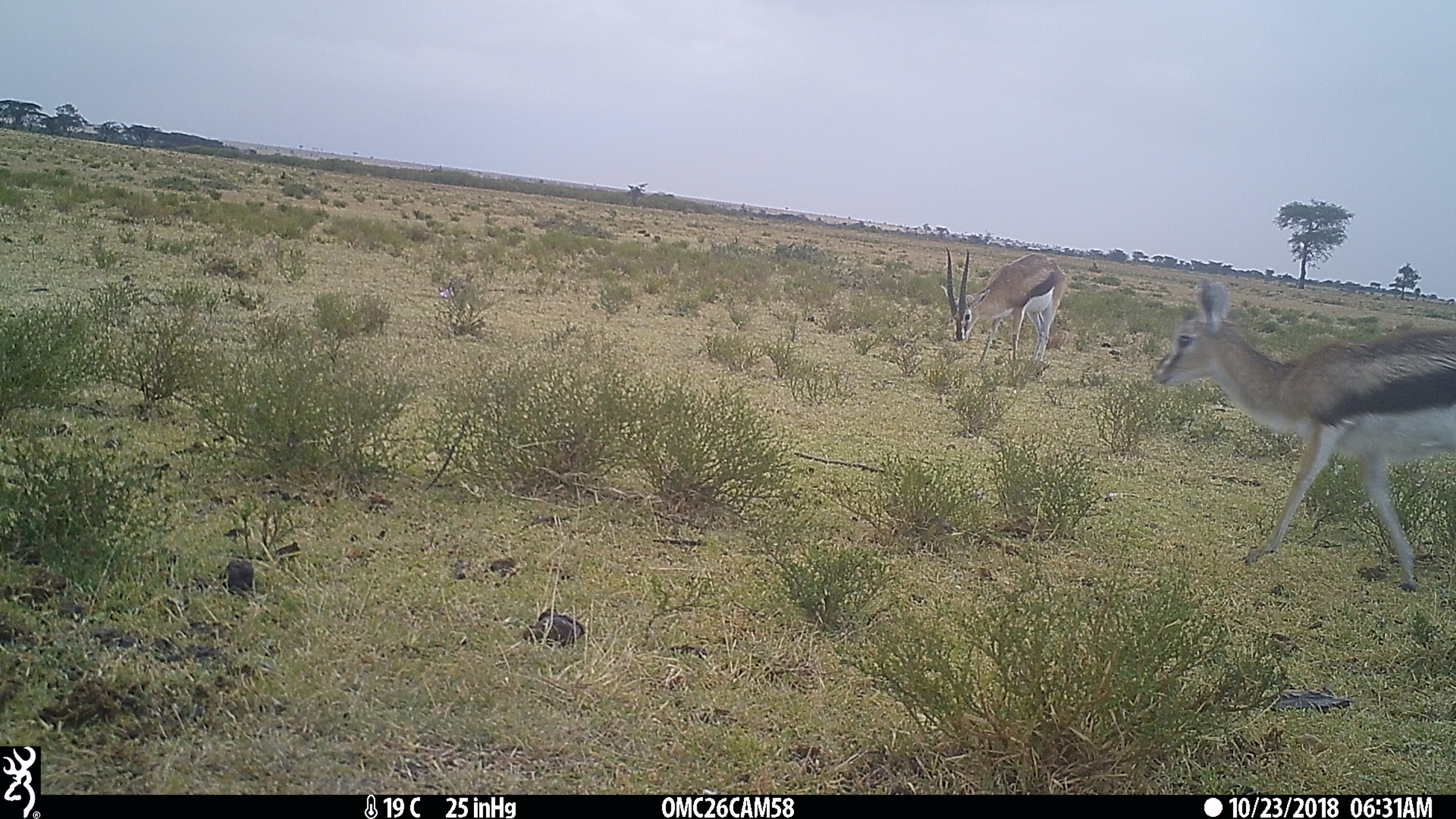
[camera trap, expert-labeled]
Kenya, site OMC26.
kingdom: Animalia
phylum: Chordata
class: Mammalia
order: Artiodactyla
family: Bovidae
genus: Eudorcas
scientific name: Eudorcas thomsonii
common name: thomon's gazelle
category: gazelle thomsons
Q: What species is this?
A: Gazelle thomsons (thomon's gazelle) (Eudorcas thomsonii).